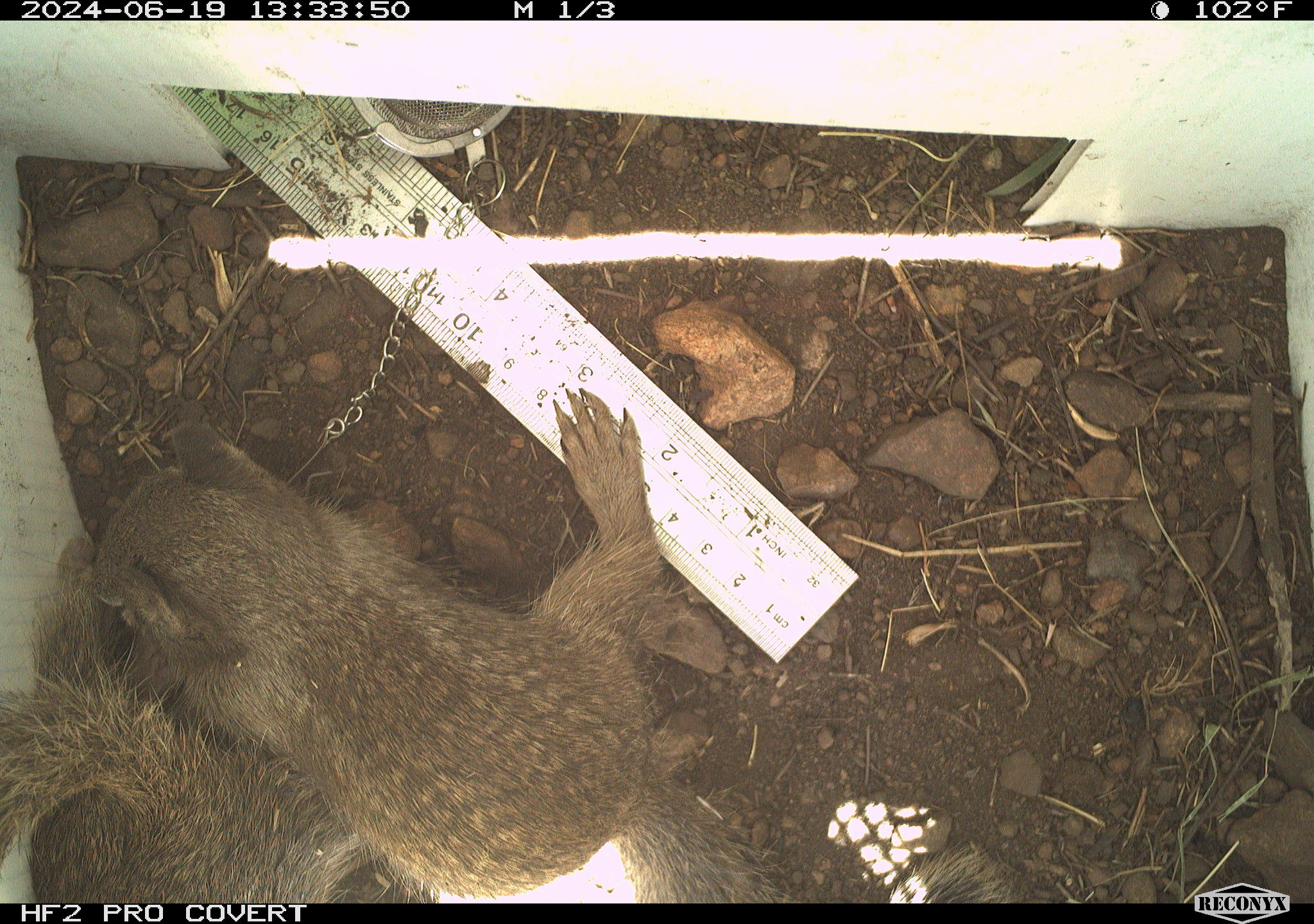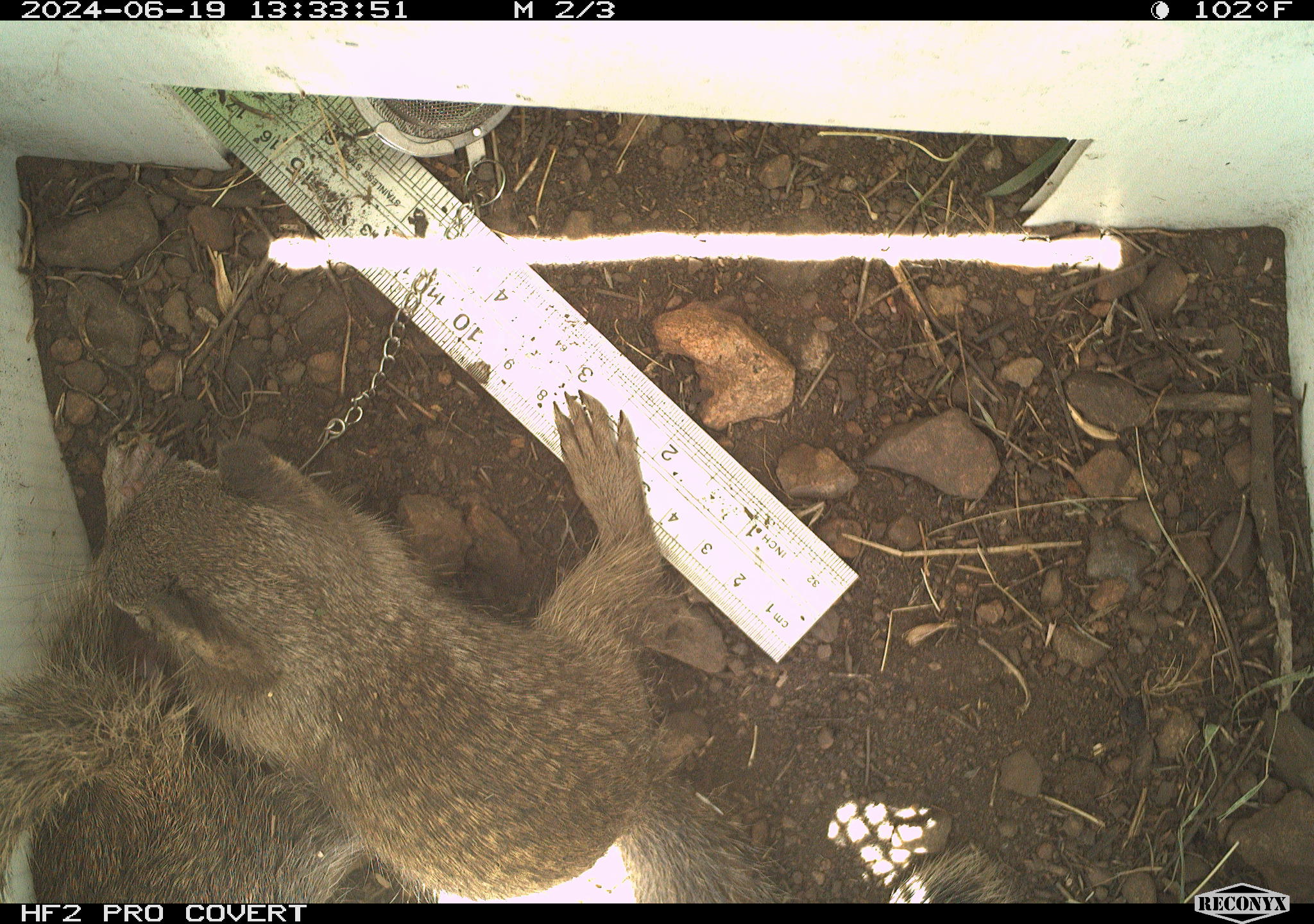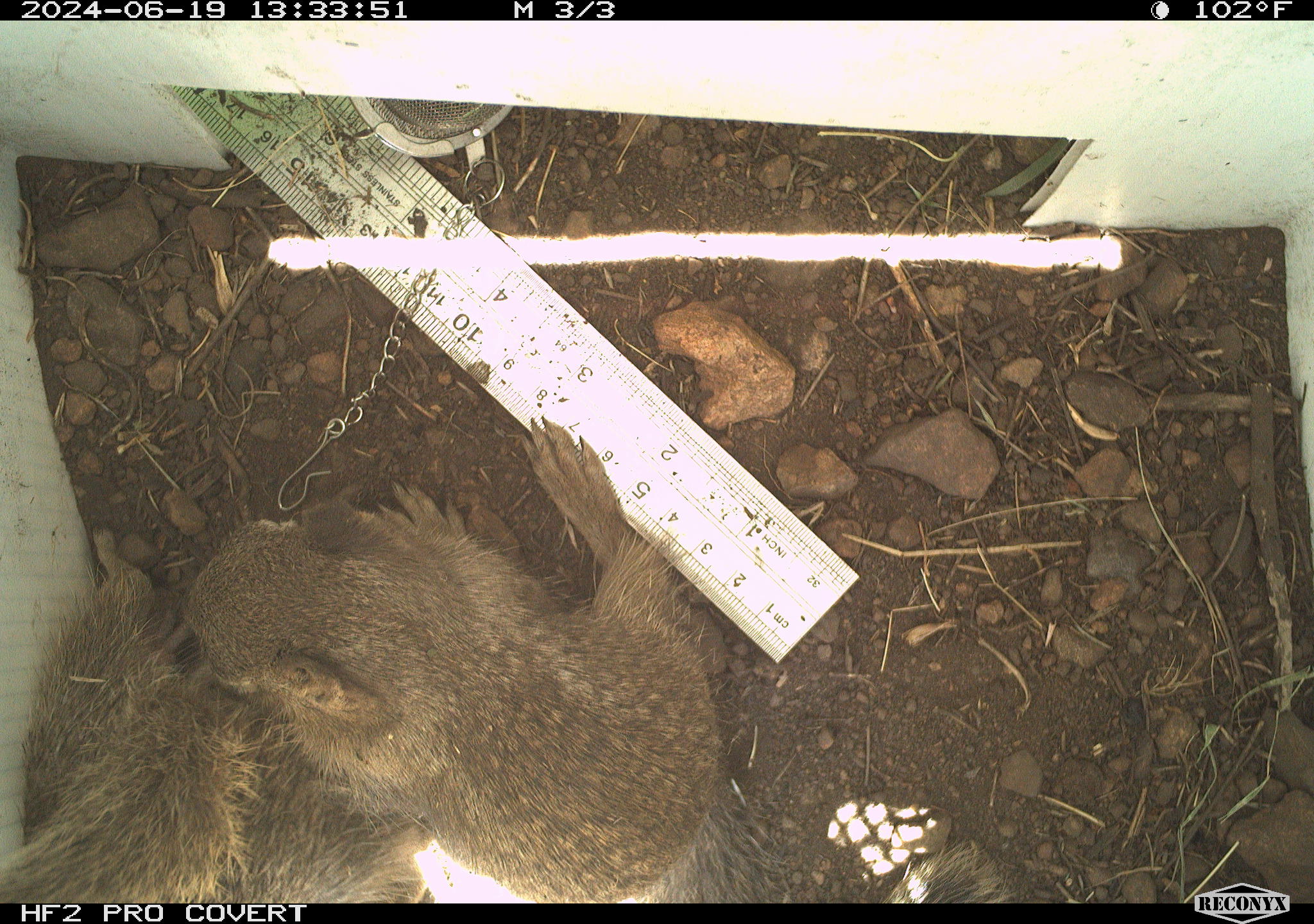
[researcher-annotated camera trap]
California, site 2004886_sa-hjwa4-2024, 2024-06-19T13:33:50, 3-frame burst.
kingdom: Animalia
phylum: Chordata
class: Mammalia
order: Rodentia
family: Sciuridae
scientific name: Sciuridae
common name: squirrels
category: sciuridae family